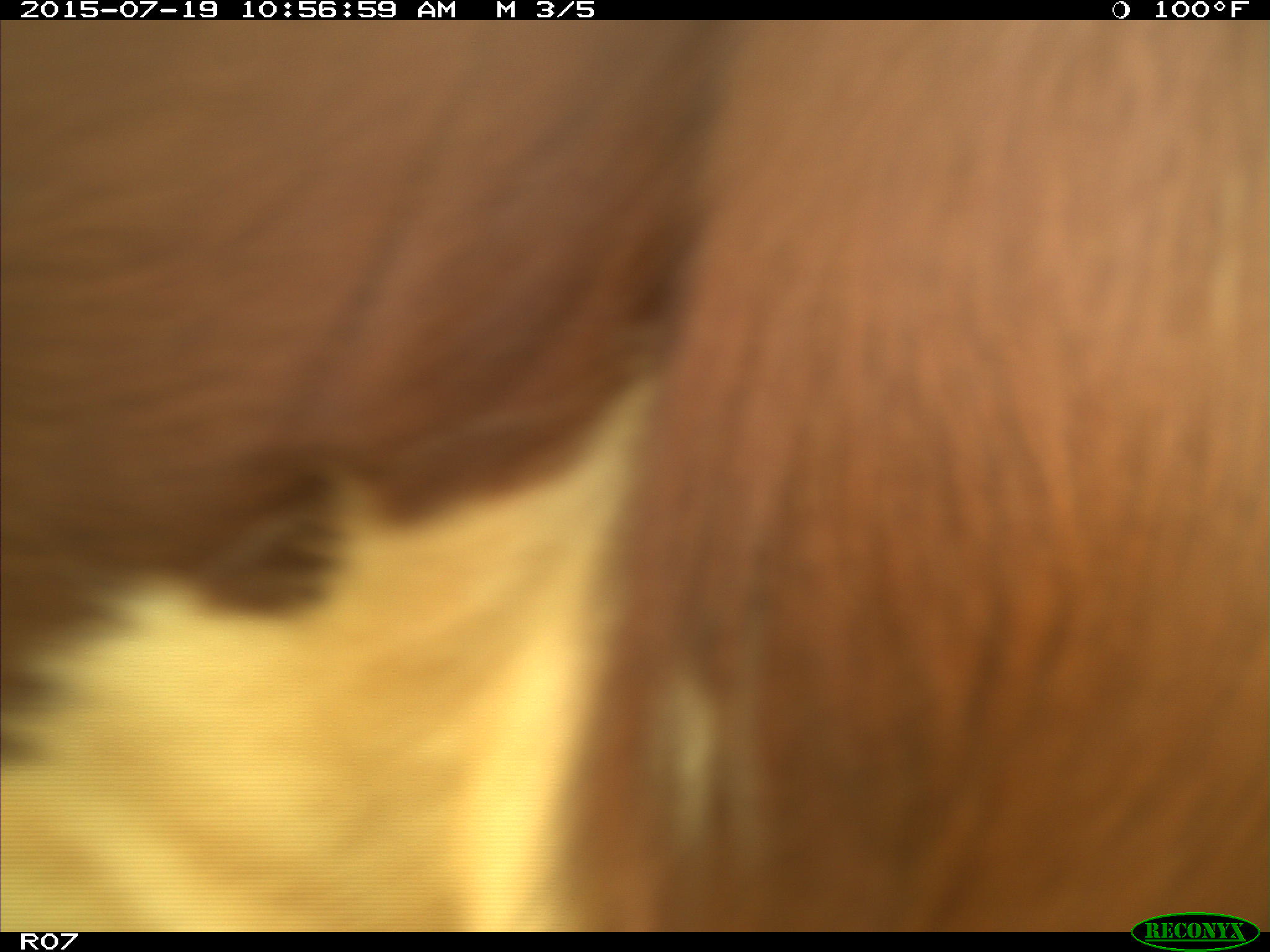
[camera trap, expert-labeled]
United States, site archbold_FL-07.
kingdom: Animalia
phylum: Chordata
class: Mammalia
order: Artiodactyla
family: Bovidae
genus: Bos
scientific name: Bos taurus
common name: domestic cow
Bos taurus (domestic cow).